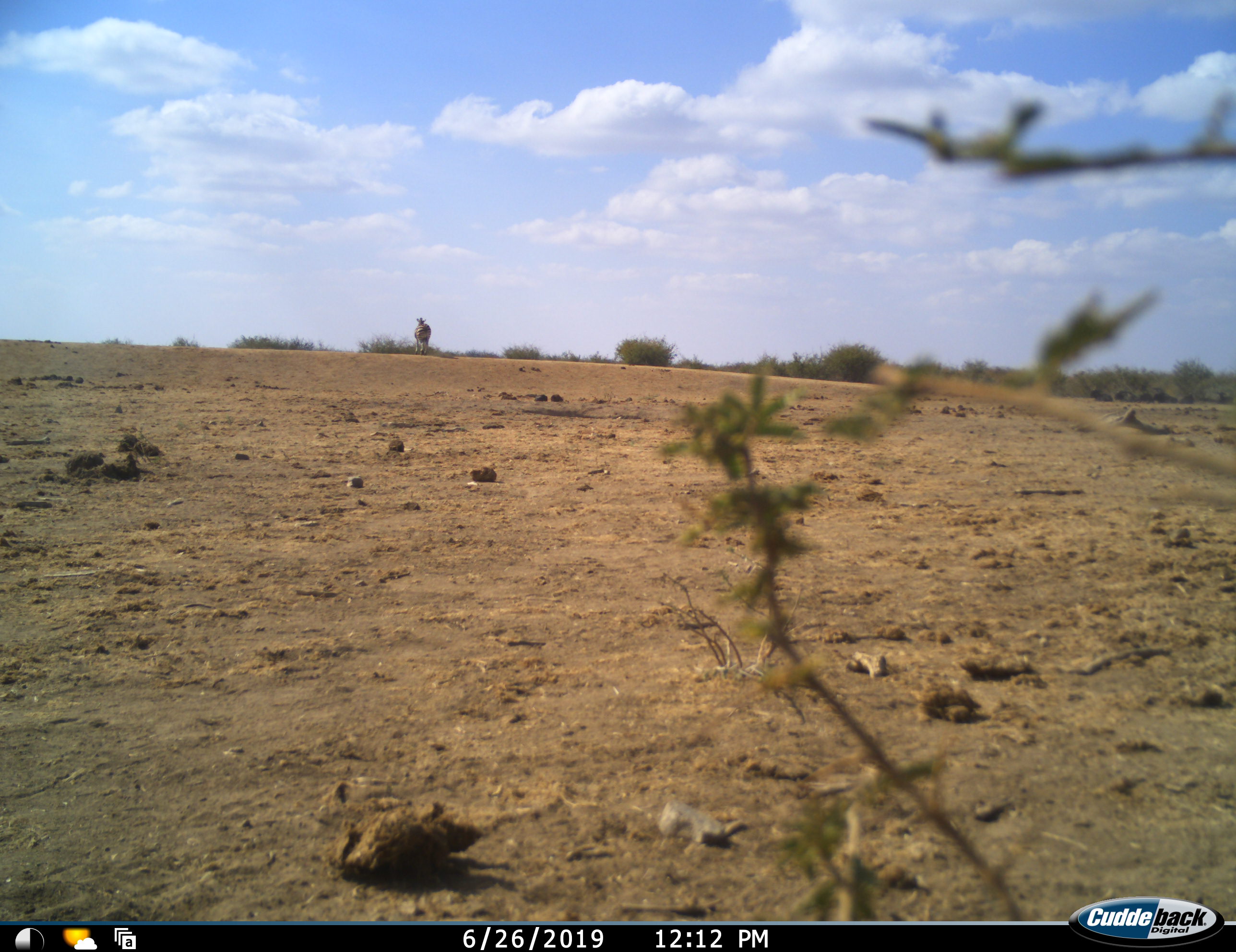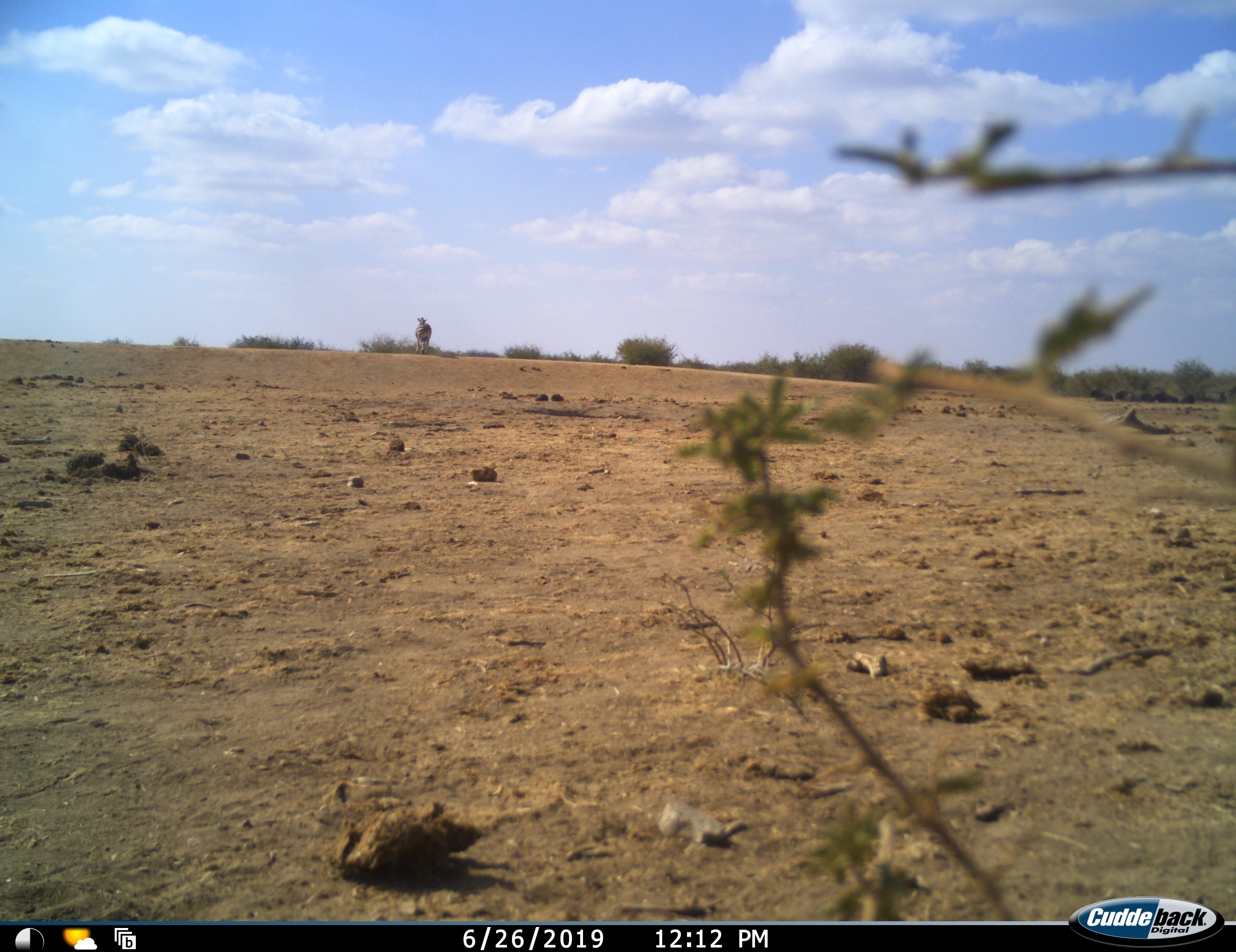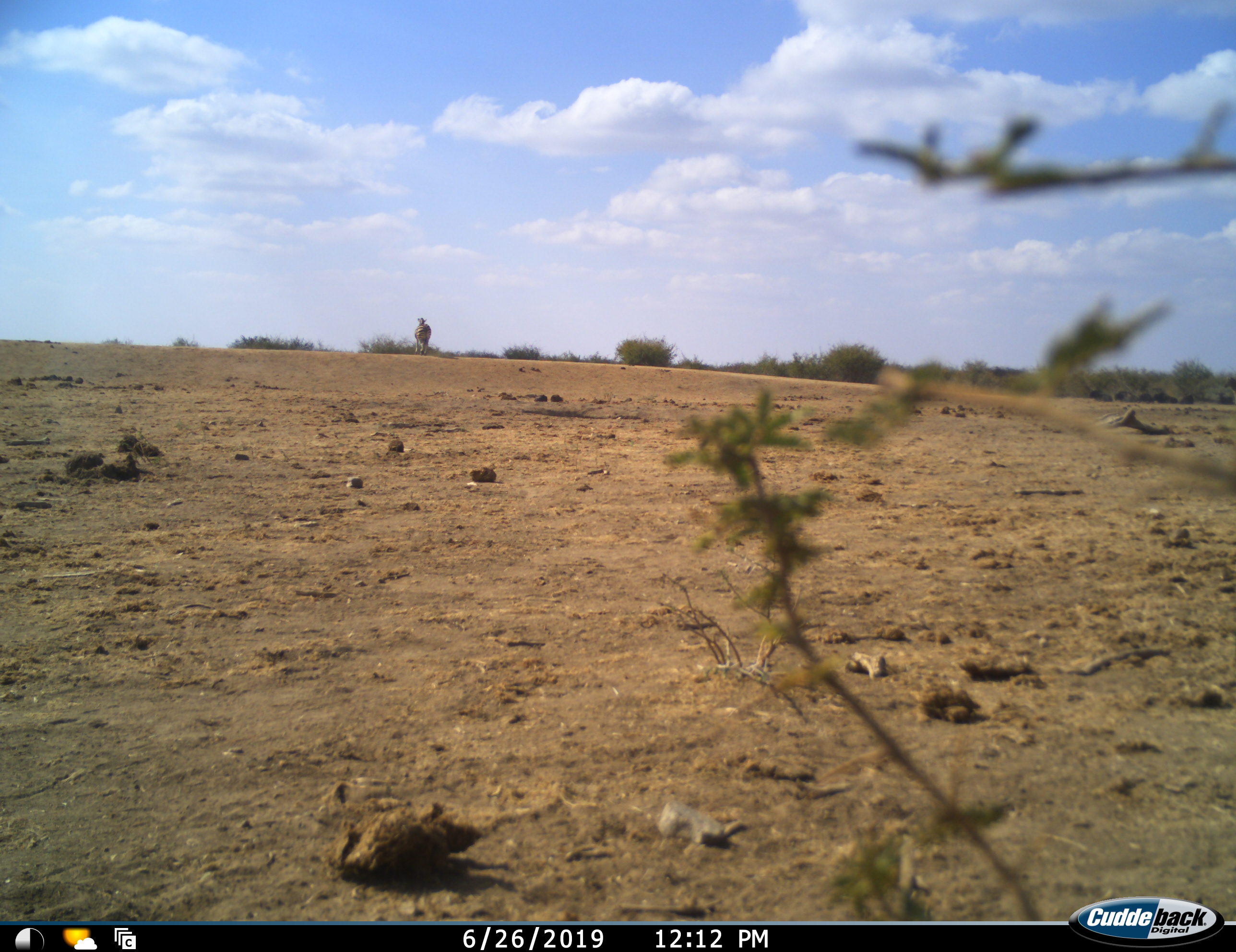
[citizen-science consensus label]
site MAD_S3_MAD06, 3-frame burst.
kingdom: Animalia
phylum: Chordata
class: Mammalia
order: Perissodactyla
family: Equidae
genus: Equus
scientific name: Equus quagga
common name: plains zebra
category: zebraplains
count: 1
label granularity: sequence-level